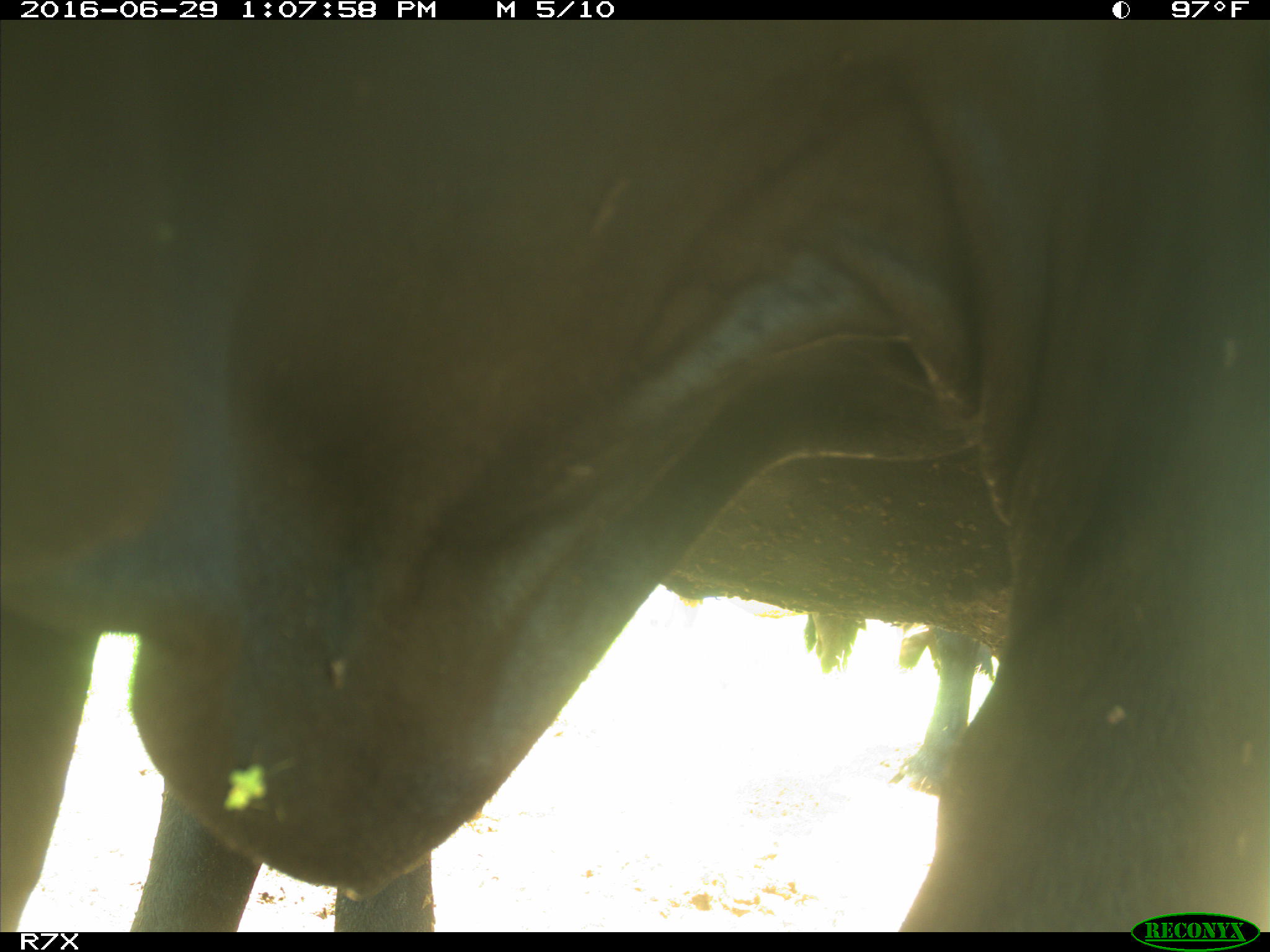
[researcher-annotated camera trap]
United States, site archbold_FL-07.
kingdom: Animalia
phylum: Chordata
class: Mammalia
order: Artiodactyla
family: Bovidae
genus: Bos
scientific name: Bos taurus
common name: domestic cow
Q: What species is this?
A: Bos taurus (domestic cow).